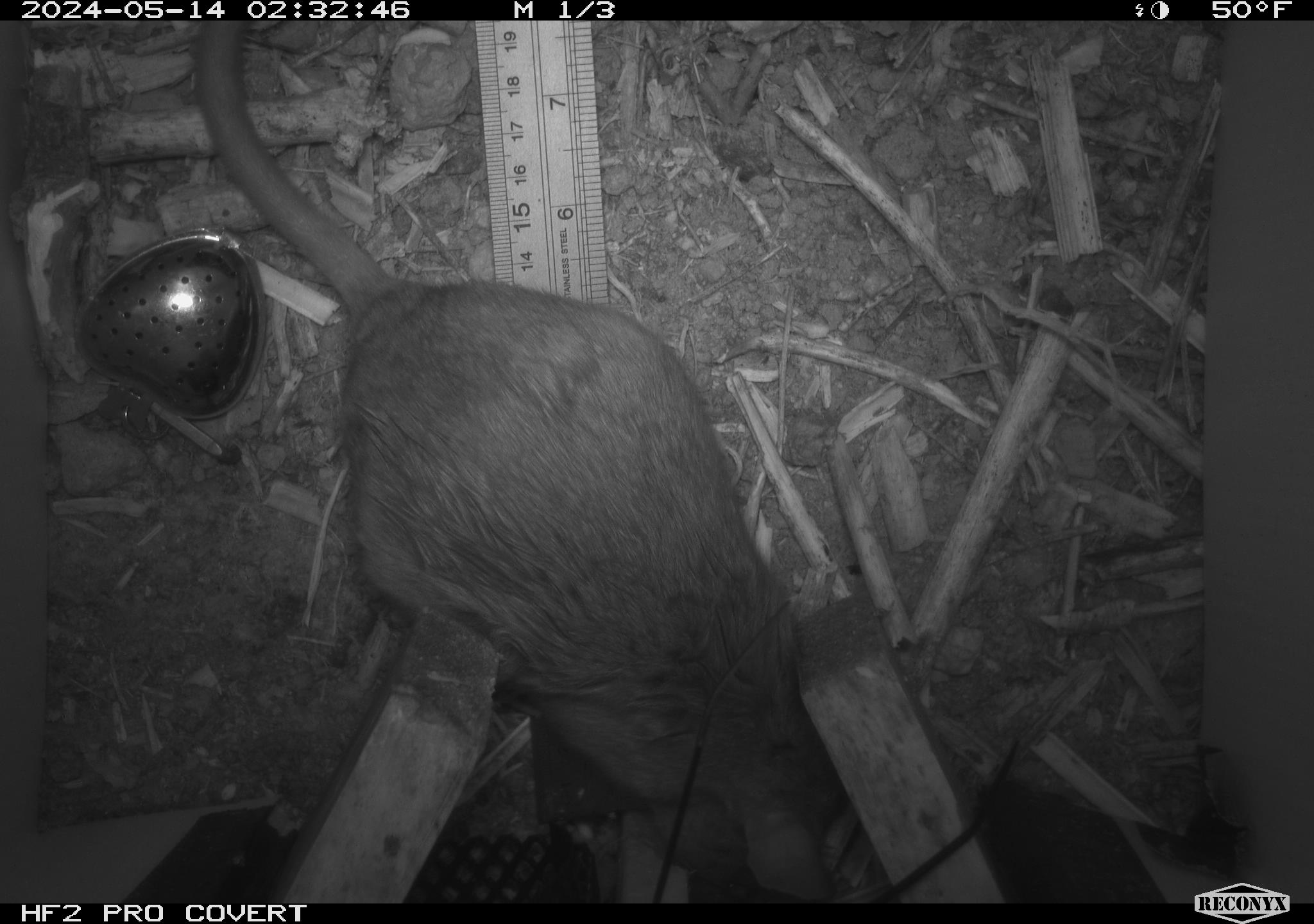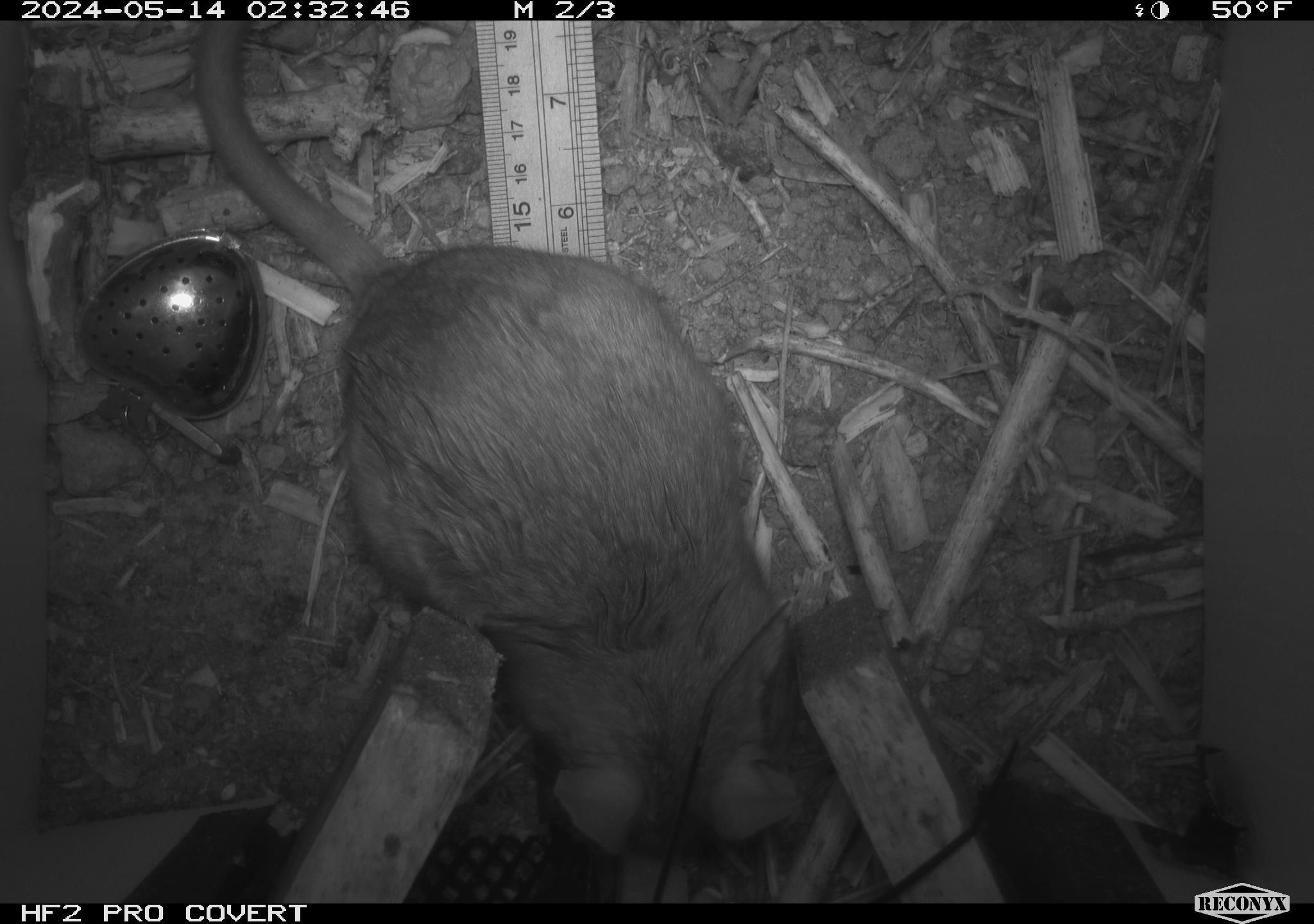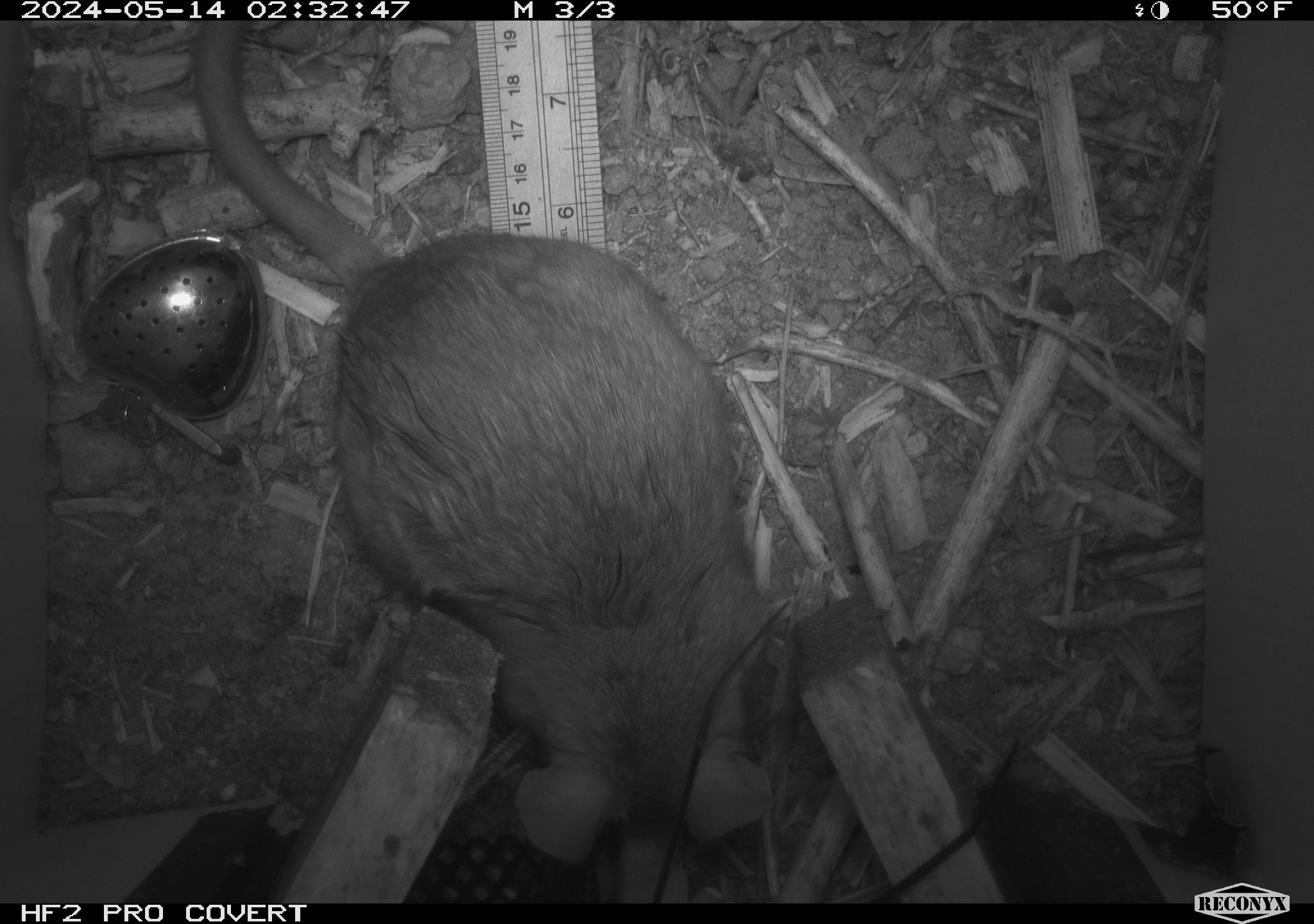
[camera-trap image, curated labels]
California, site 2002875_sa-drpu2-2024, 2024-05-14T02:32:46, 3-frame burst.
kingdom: Animalia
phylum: Chordata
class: Mammalia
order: Rodentia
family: Cricetidae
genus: Neotoma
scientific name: Neotoma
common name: pack rat or woodrat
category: neotoma species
Neotoma species (pack rat or woodrat) (Neotoma).